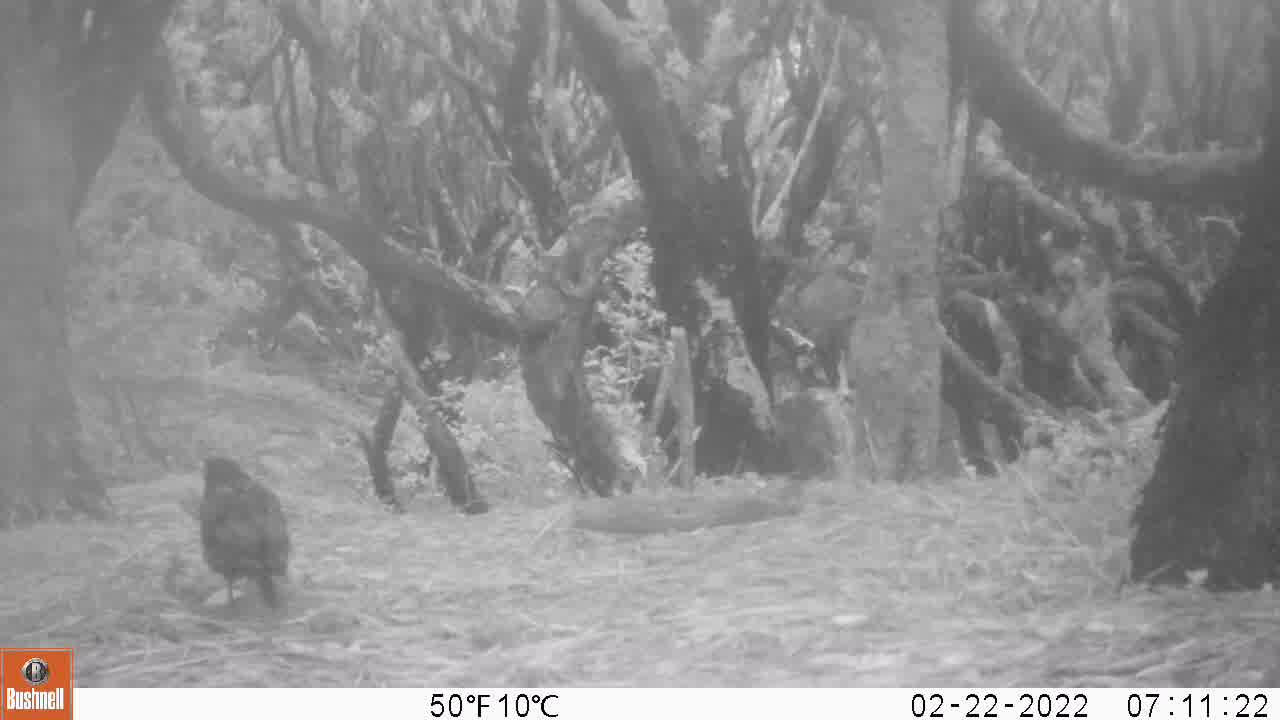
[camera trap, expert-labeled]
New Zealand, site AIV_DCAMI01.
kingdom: Animalia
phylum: Chordata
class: Aves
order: Passeriformes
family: Turdidae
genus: Turdus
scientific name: Turdus merula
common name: eurasian blackbird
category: blackbird